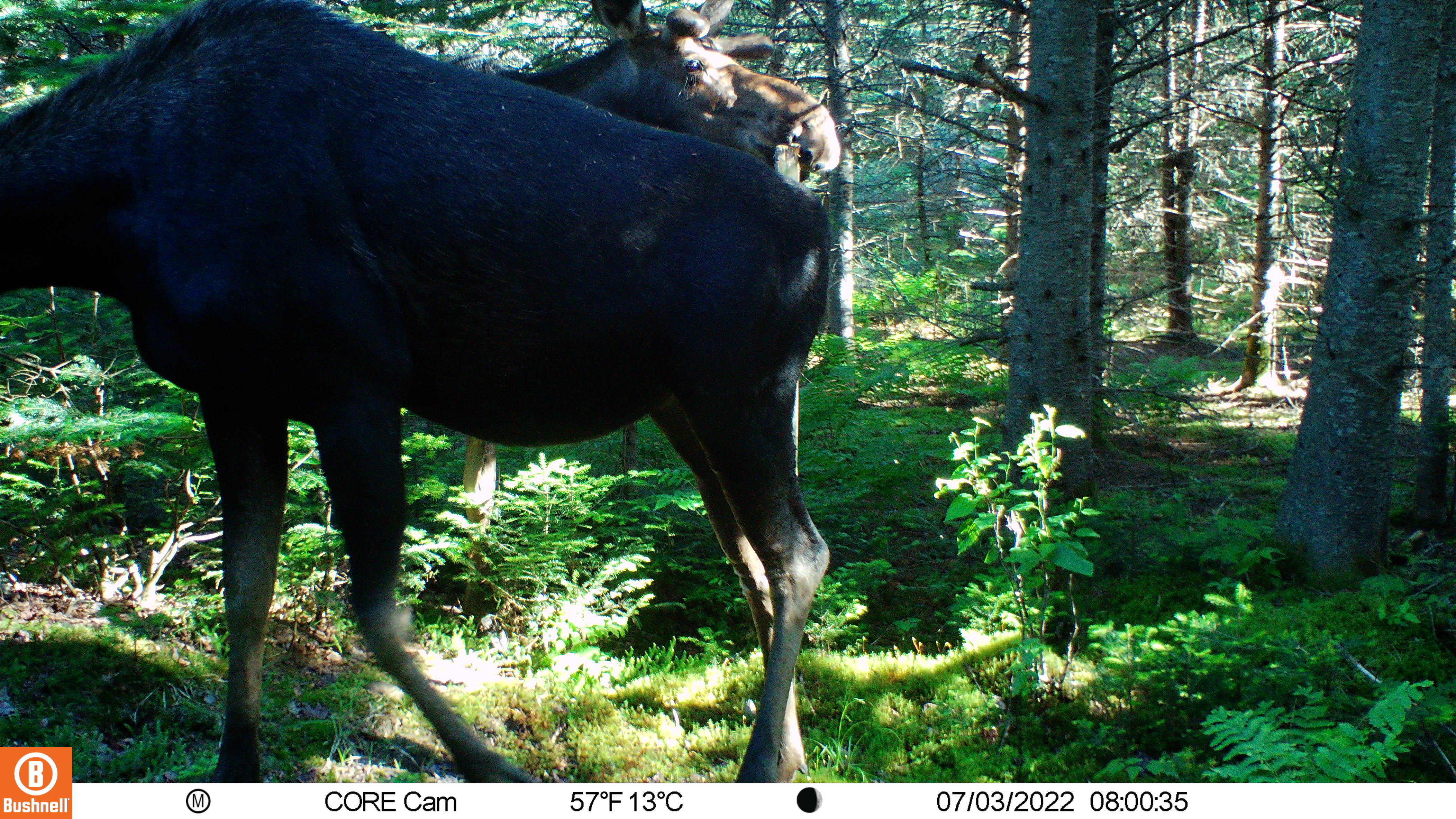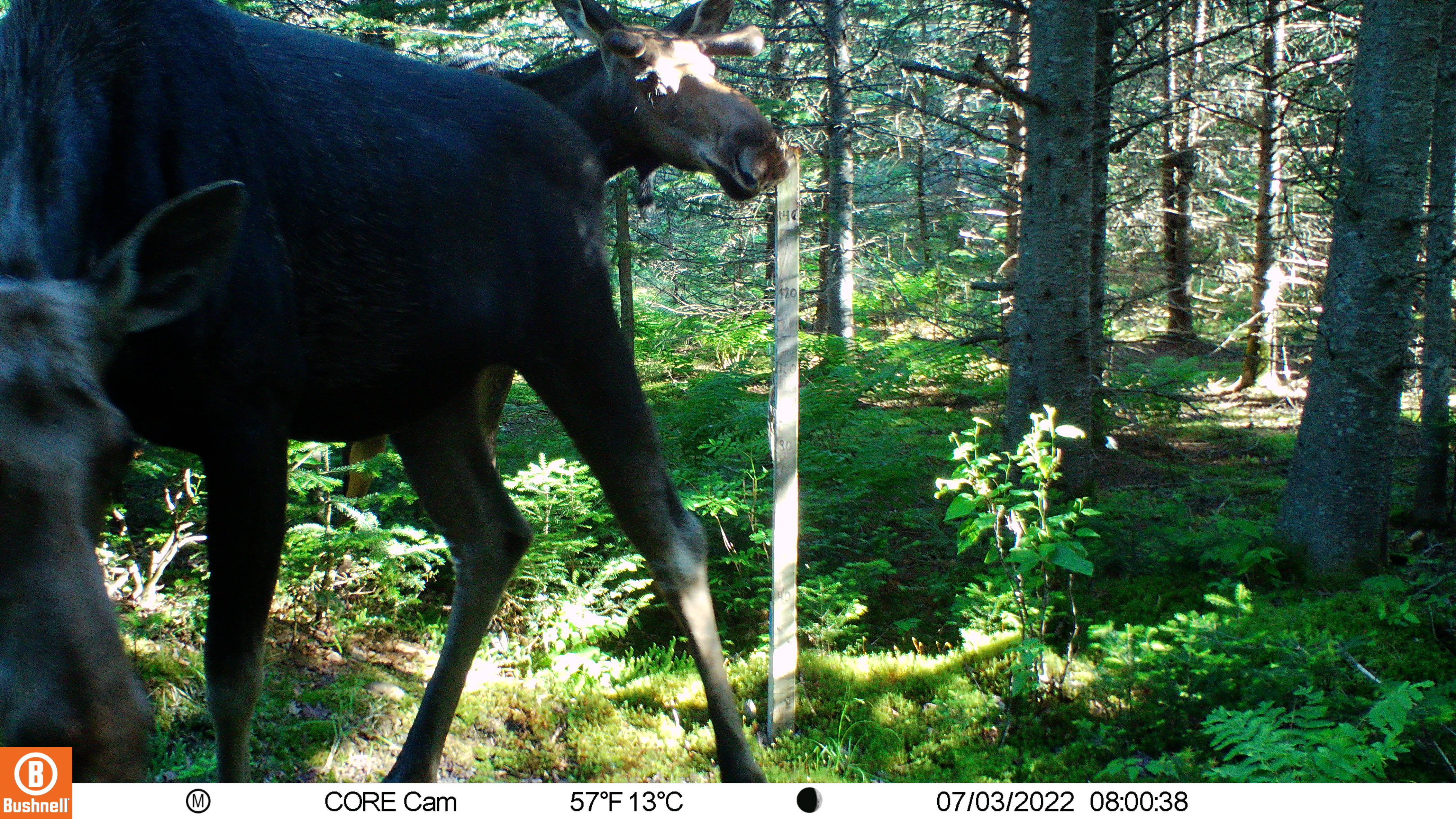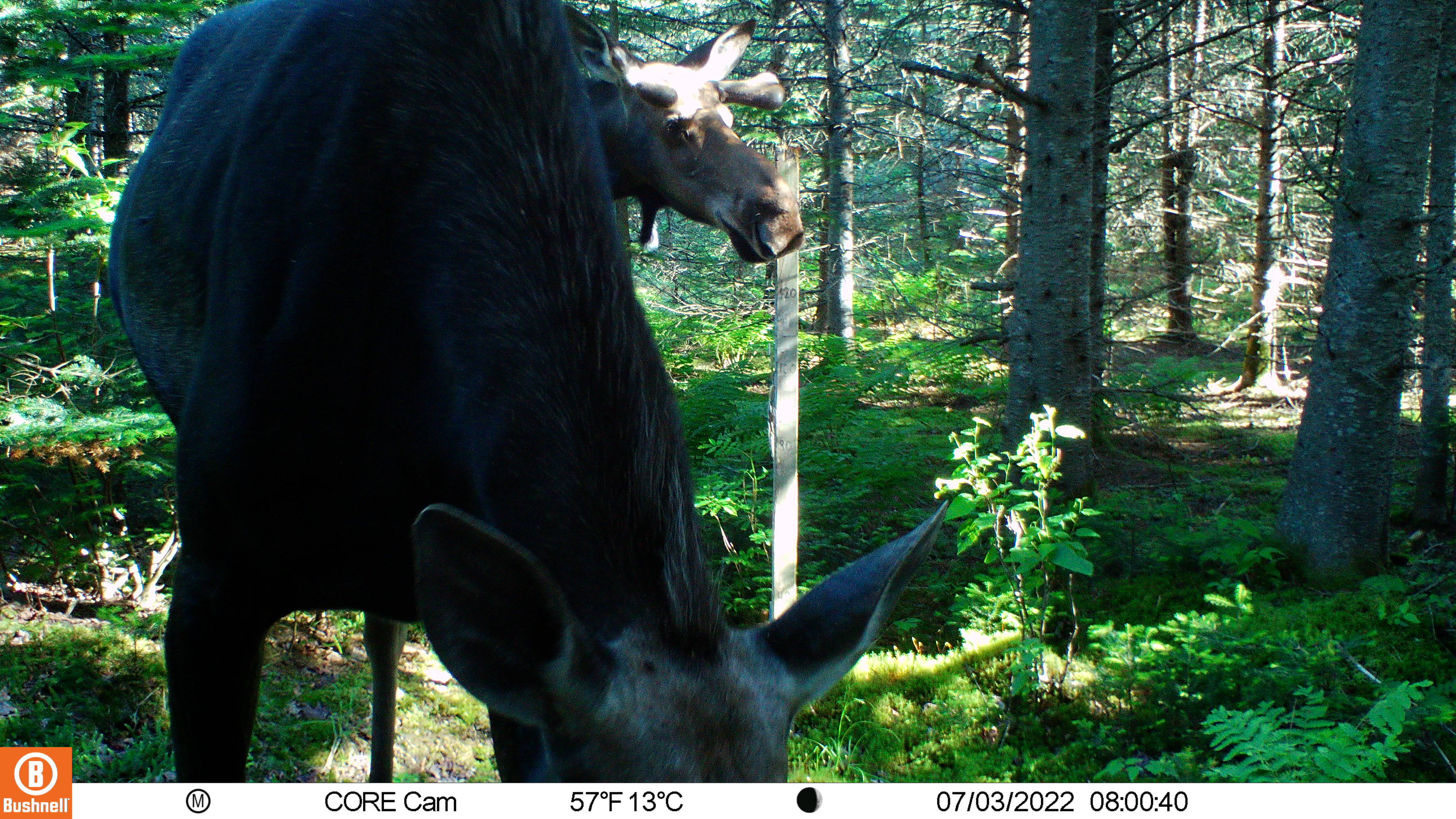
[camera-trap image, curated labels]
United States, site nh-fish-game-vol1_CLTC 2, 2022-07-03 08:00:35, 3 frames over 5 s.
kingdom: Animalia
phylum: Chordata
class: Mammalia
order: Artiodactyla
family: Cervidae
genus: Alces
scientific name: Alces alces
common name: moose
Moose (Alces alces).